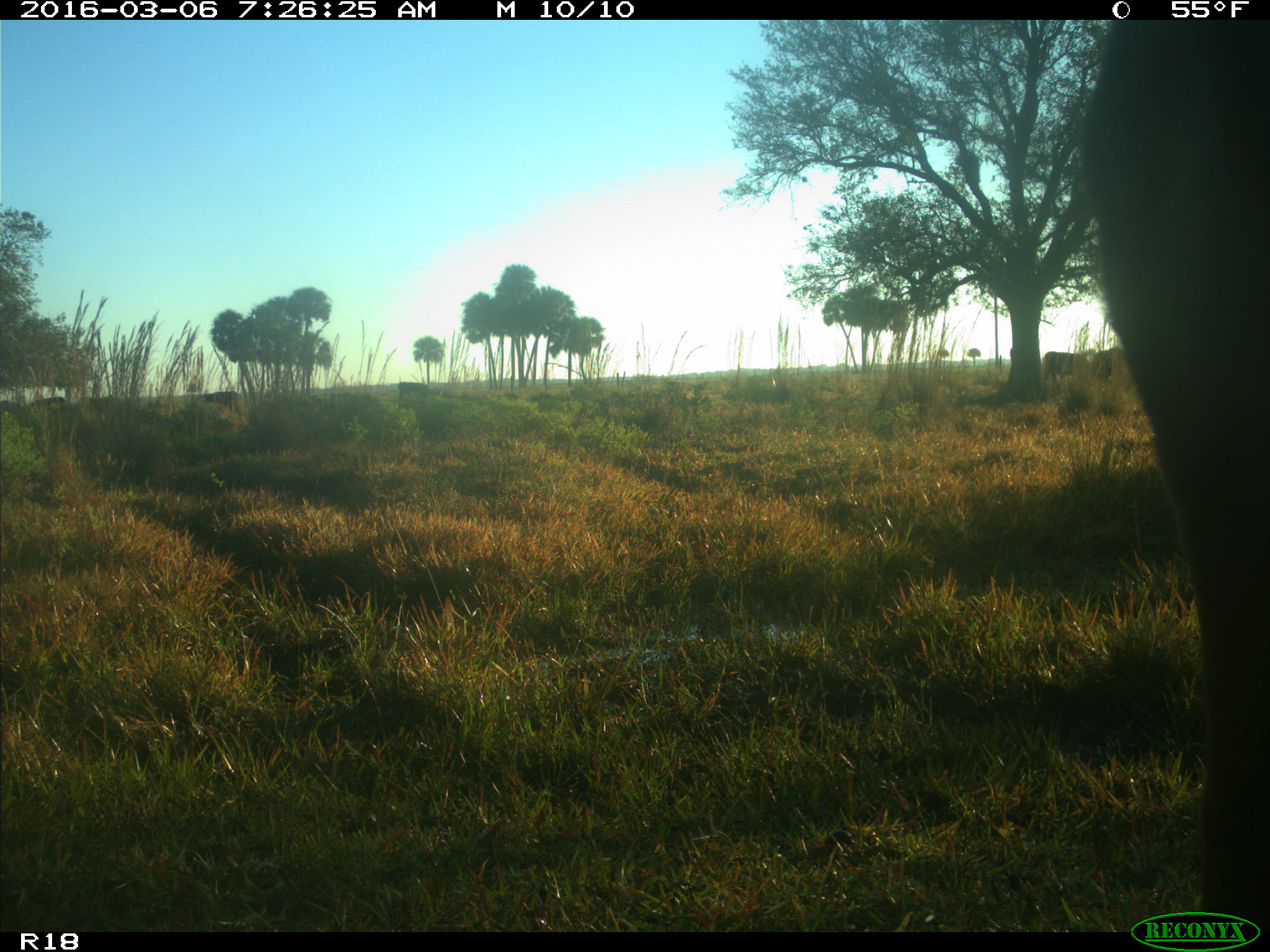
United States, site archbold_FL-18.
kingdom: Animalia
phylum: Chordata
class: Mammalia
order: Artiodactyla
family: Bovidae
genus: Bos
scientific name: Bos taurus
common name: domestic cow